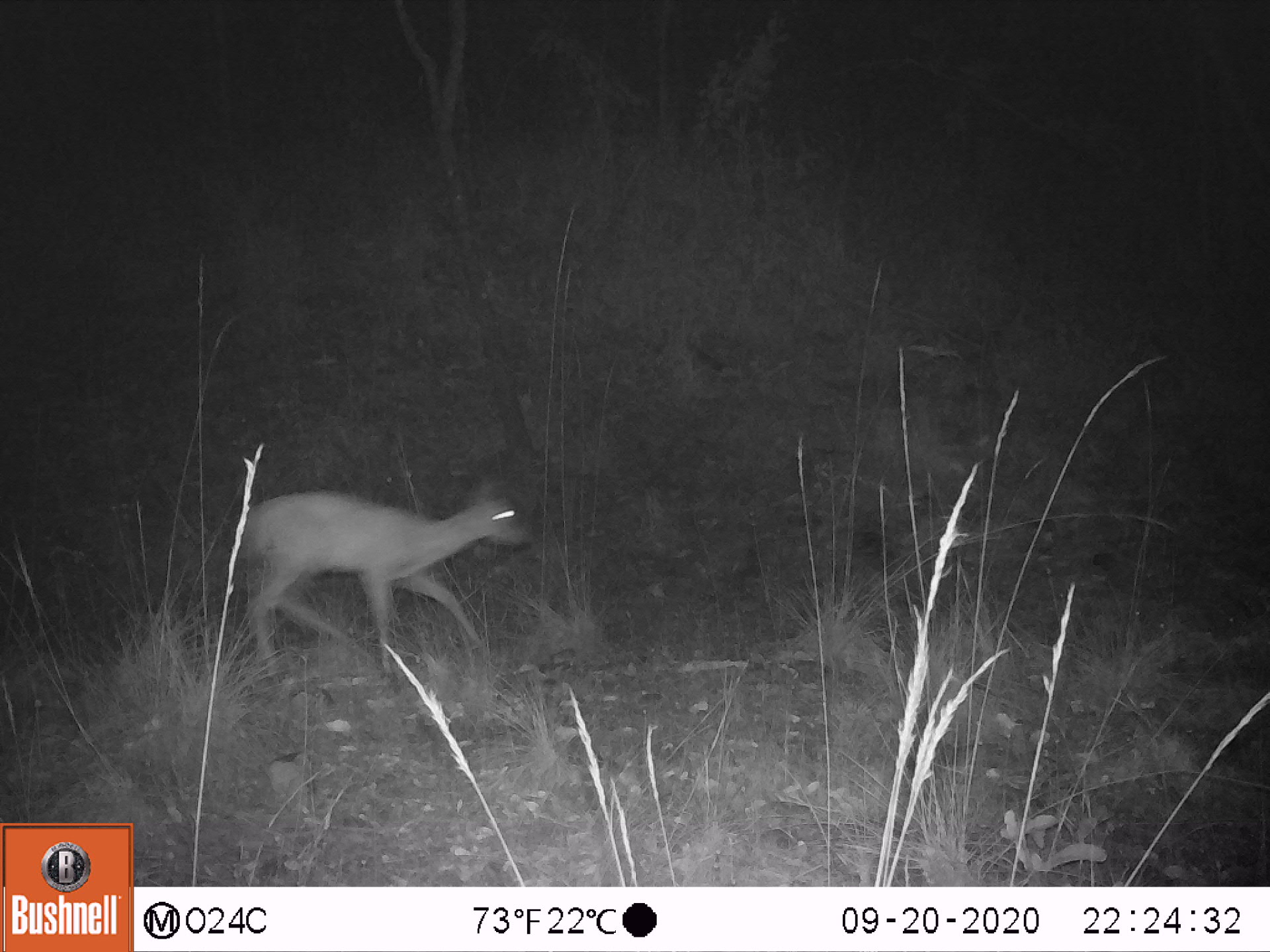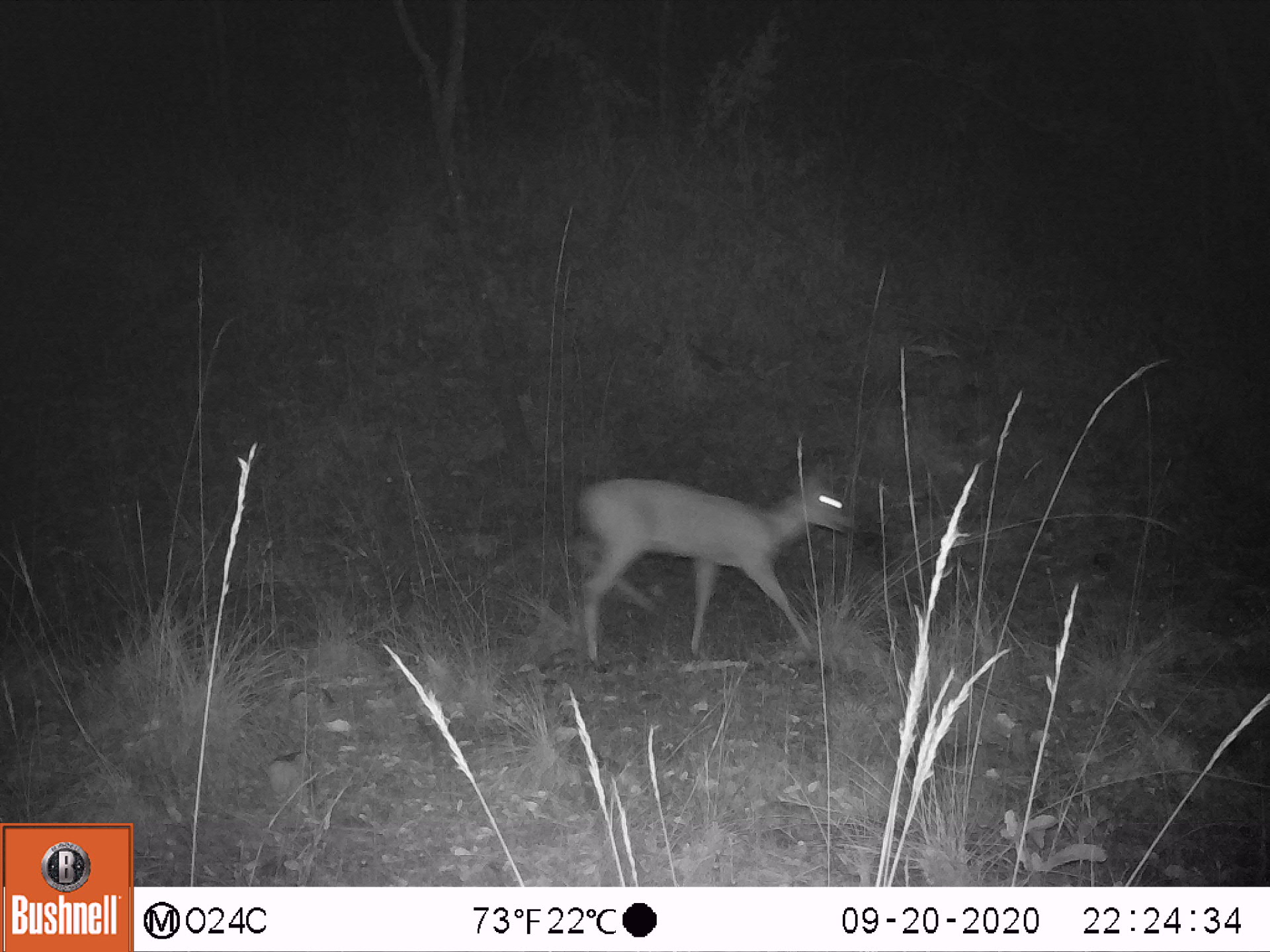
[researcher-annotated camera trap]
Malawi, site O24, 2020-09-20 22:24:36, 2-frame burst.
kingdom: Animalia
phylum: Chordata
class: Mammalia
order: Artiodactyla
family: Bovidae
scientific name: Antilopinae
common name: small antelope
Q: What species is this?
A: Small antelope (Antilopinae).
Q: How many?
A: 1.